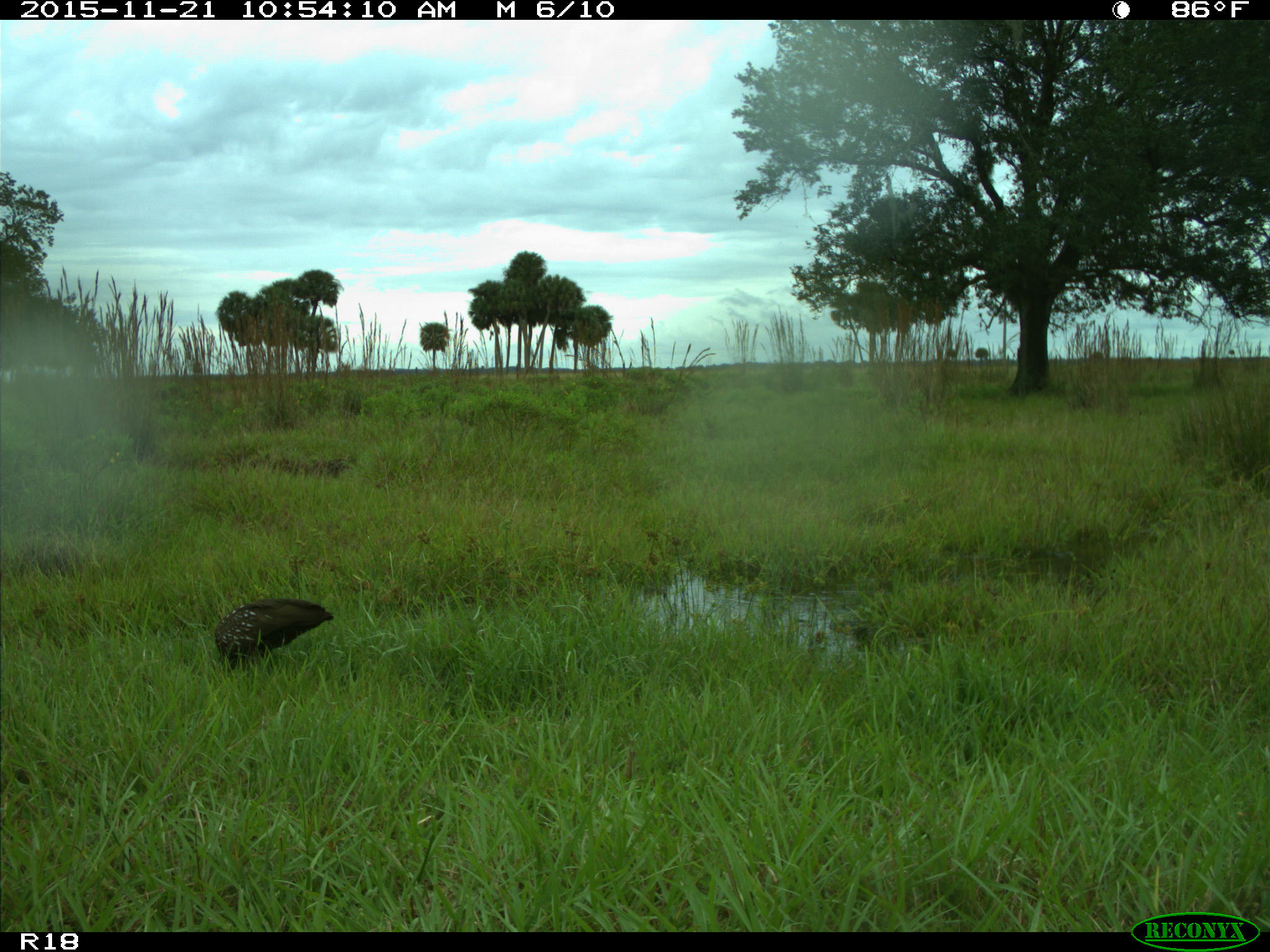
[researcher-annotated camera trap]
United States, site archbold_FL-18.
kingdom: Animalia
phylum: Chordata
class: Aves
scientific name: Aves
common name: birds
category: unidentified bird